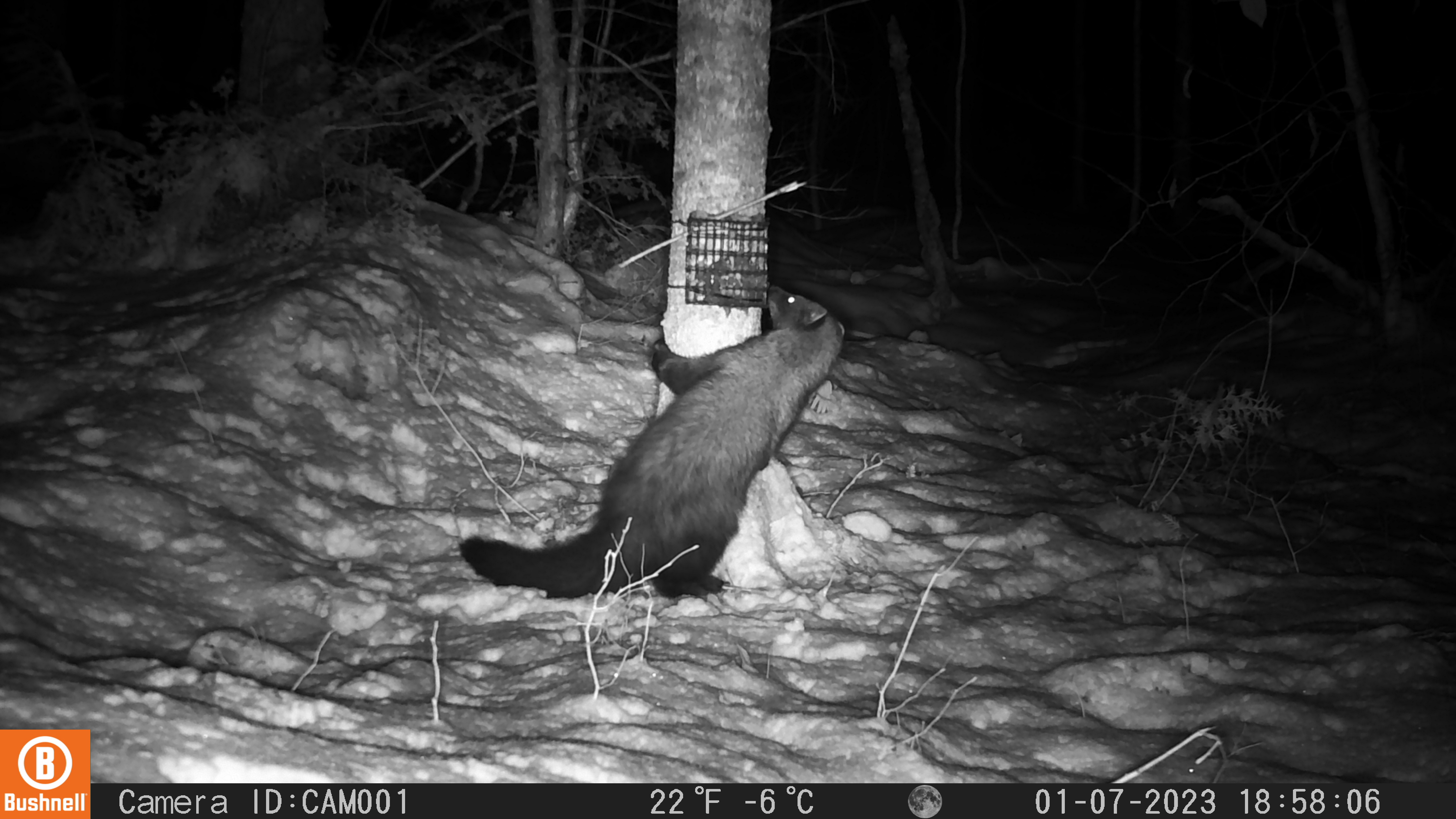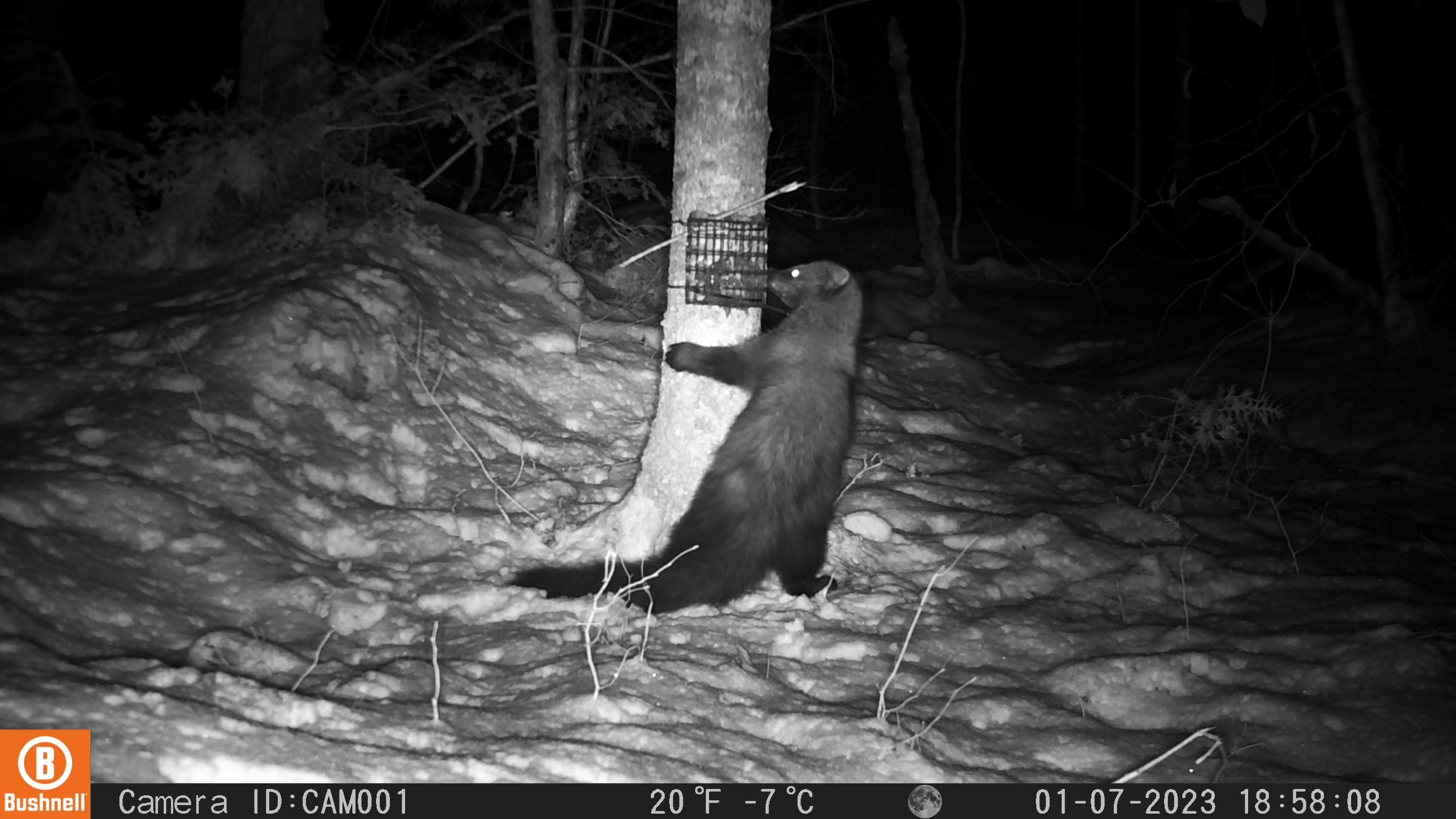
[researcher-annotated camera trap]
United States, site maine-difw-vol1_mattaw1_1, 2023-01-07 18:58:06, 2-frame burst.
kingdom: Animalia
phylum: Chordata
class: Mammalia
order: Carnivora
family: Mustelidae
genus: Pekania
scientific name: Pekania pennanti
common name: fisher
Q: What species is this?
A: Fisher (Pekania pennanti).